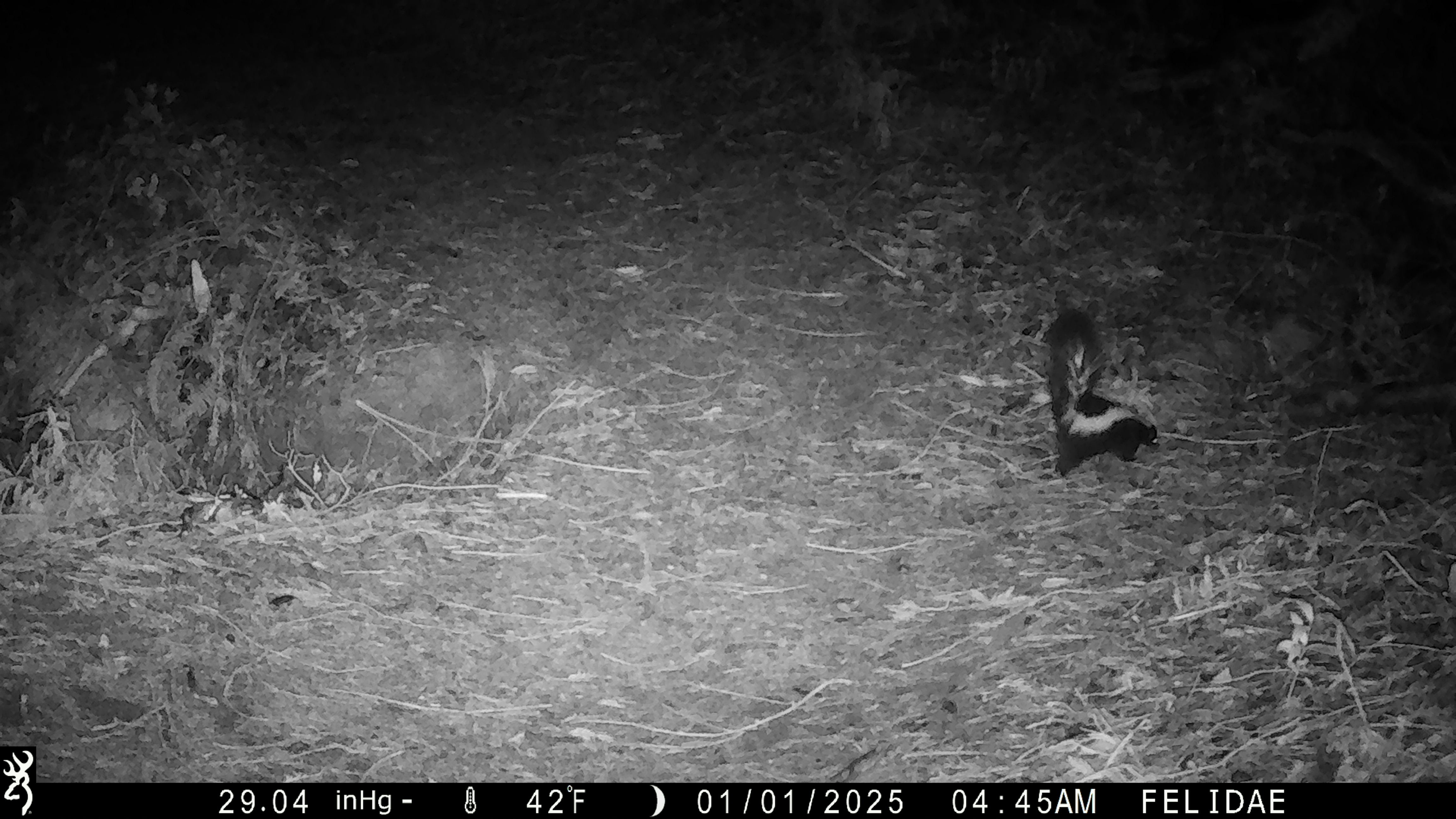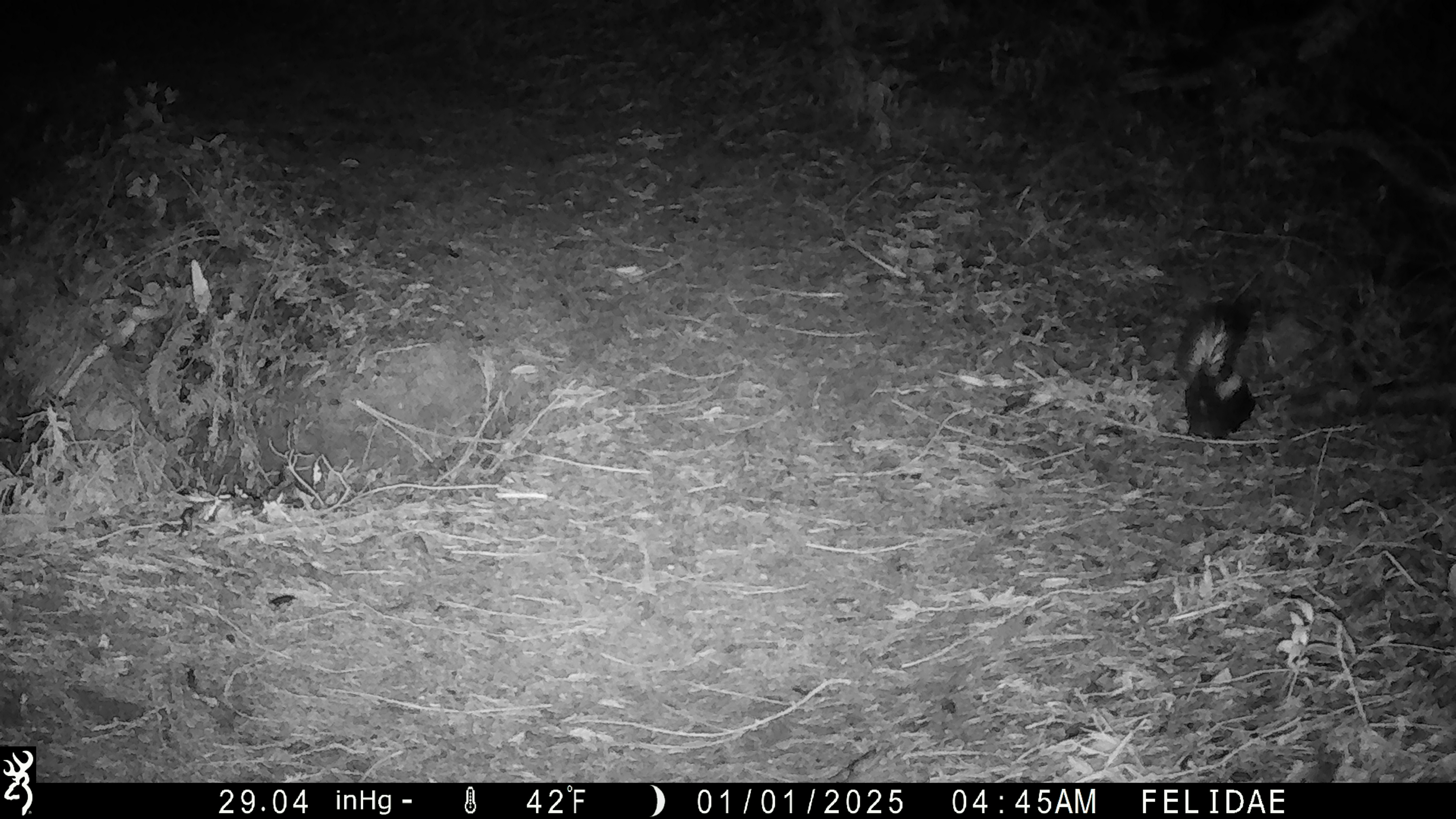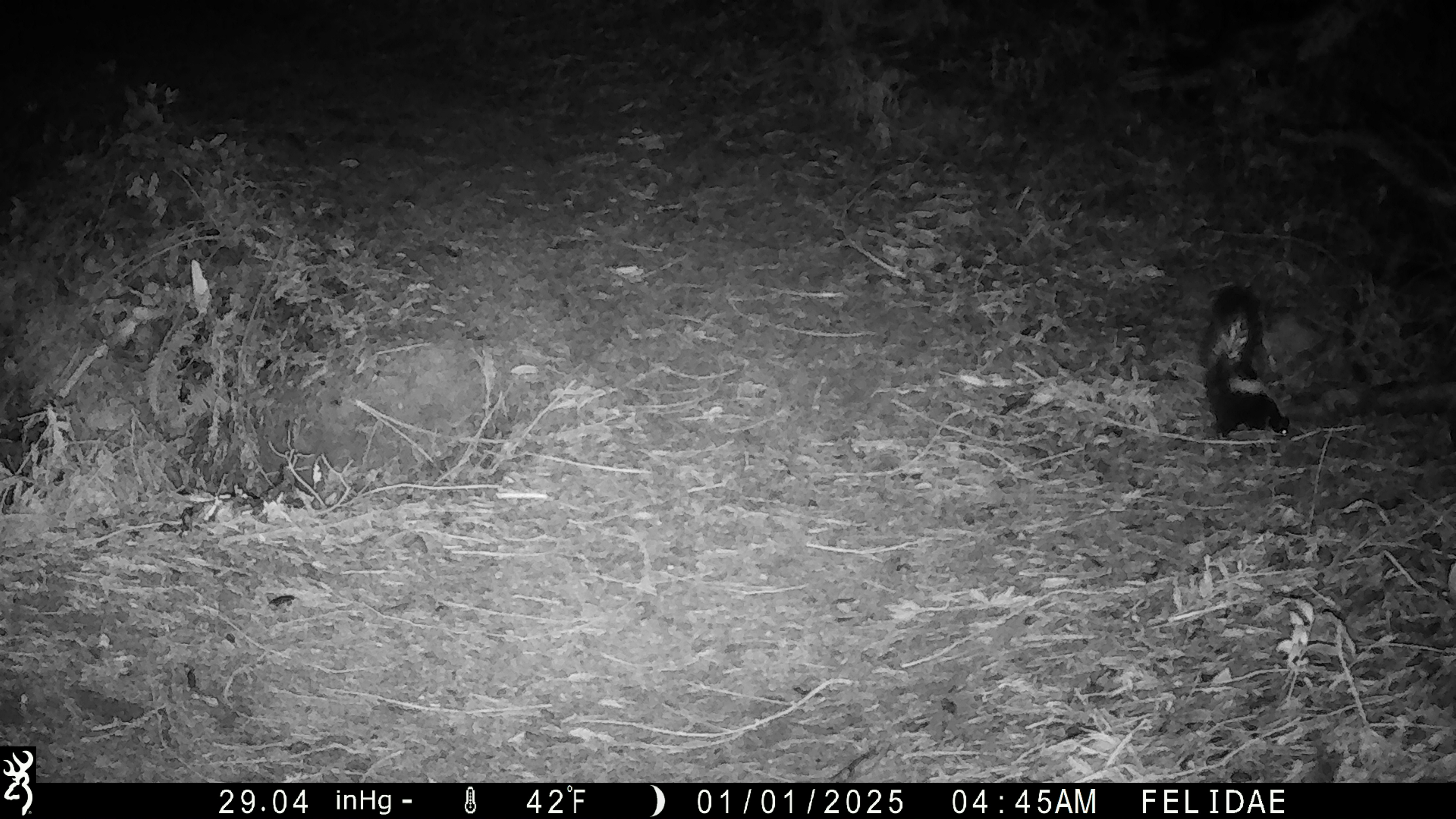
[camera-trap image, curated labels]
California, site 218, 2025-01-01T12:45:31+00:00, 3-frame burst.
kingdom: Animalia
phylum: Chordata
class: Mammalia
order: Carnivora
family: Mephitidae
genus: Mephitis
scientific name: Mephitis mephitis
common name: striped skunk